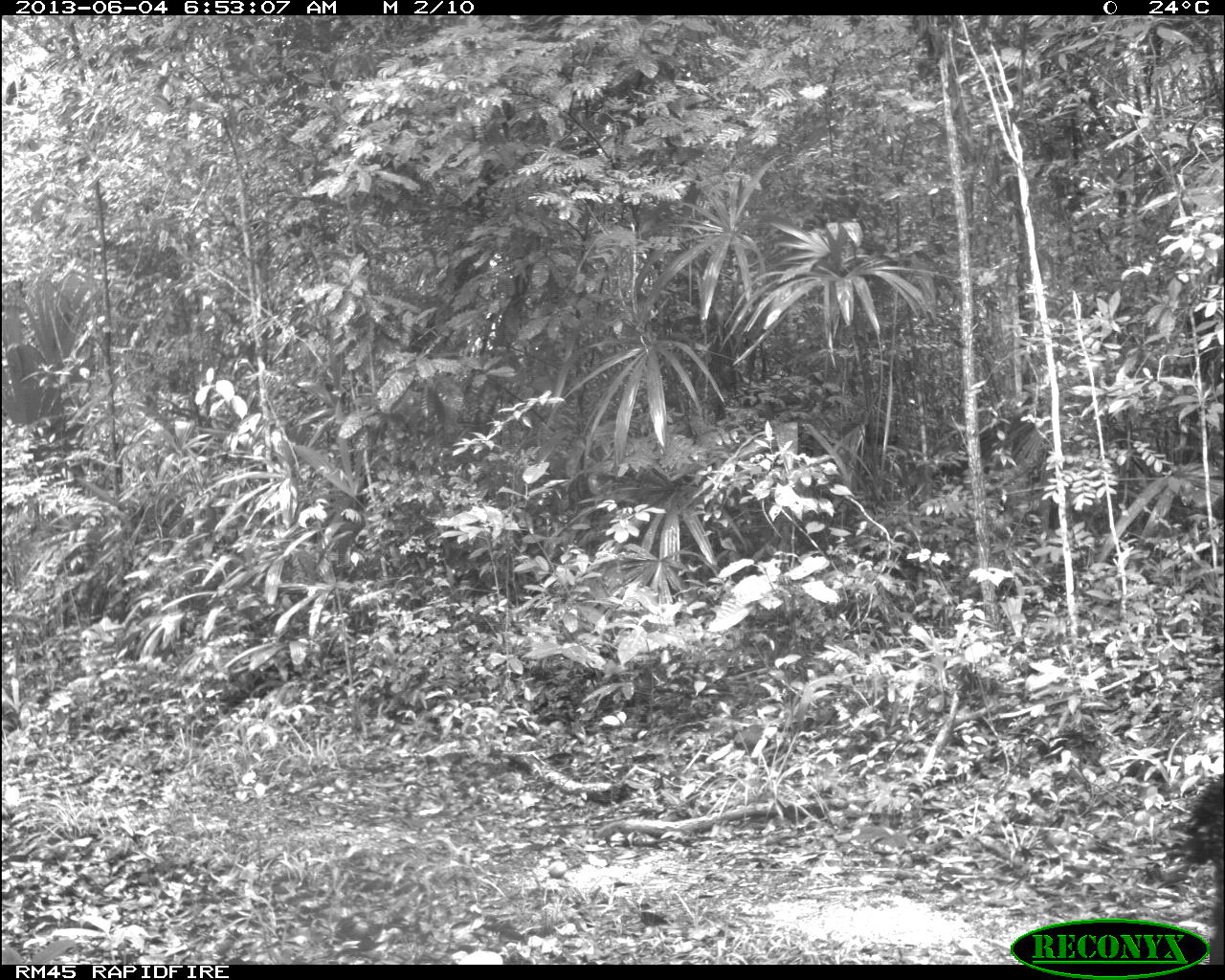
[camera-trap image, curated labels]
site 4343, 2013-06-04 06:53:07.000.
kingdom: Animalia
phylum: Chordata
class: Aves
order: Galliformes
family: Cracidae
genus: Crax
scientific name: Crax rubra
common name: great curassow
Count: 1.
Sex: female.